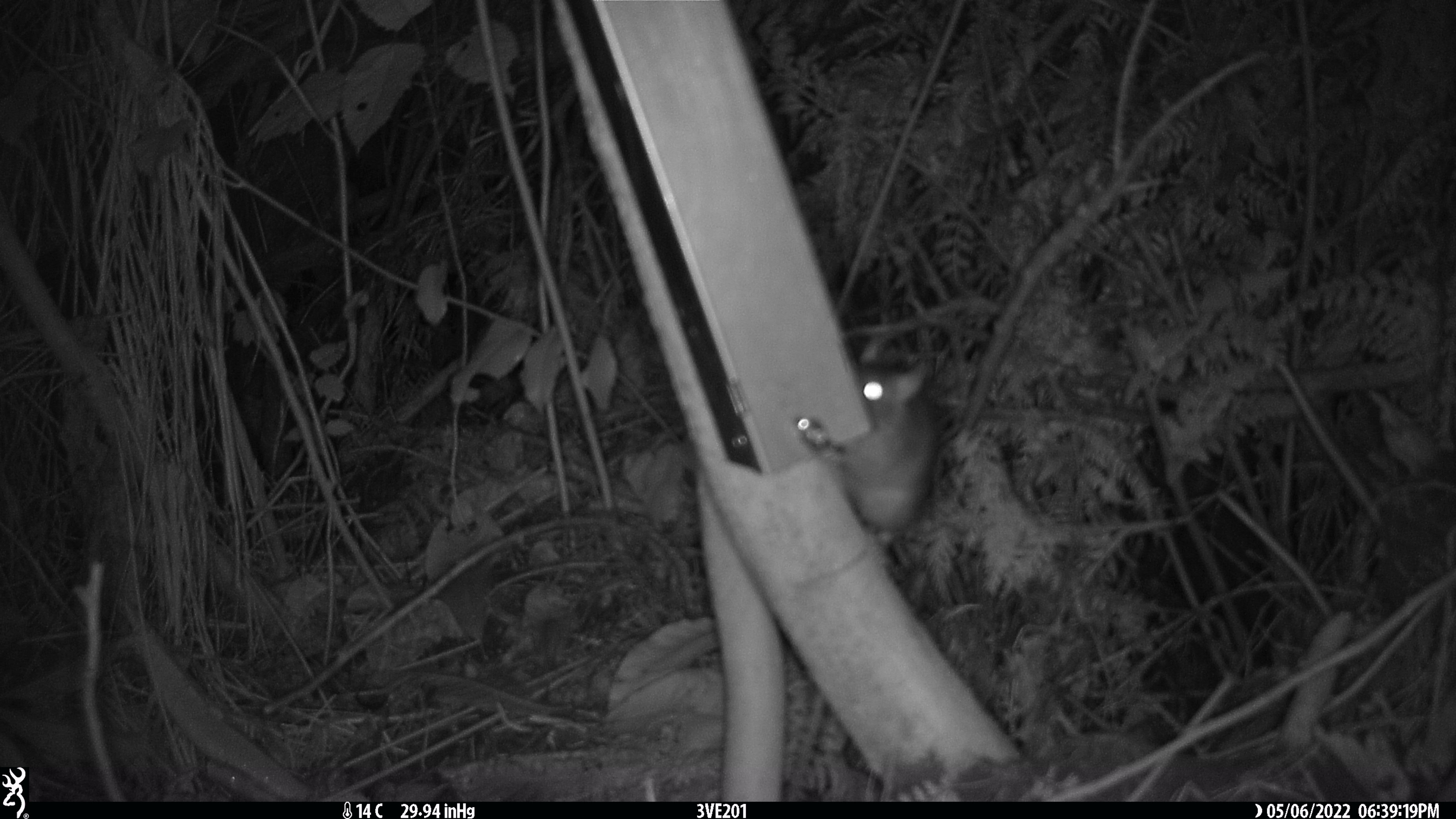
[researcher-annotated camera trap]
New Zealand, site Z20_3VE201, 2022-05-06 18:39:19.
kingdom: Animalia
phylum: Chordata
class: Mammalia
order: Rodentia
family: Muridae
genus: Rattus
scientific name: Rattus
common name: rat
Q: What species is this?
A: Rat (Rattus).